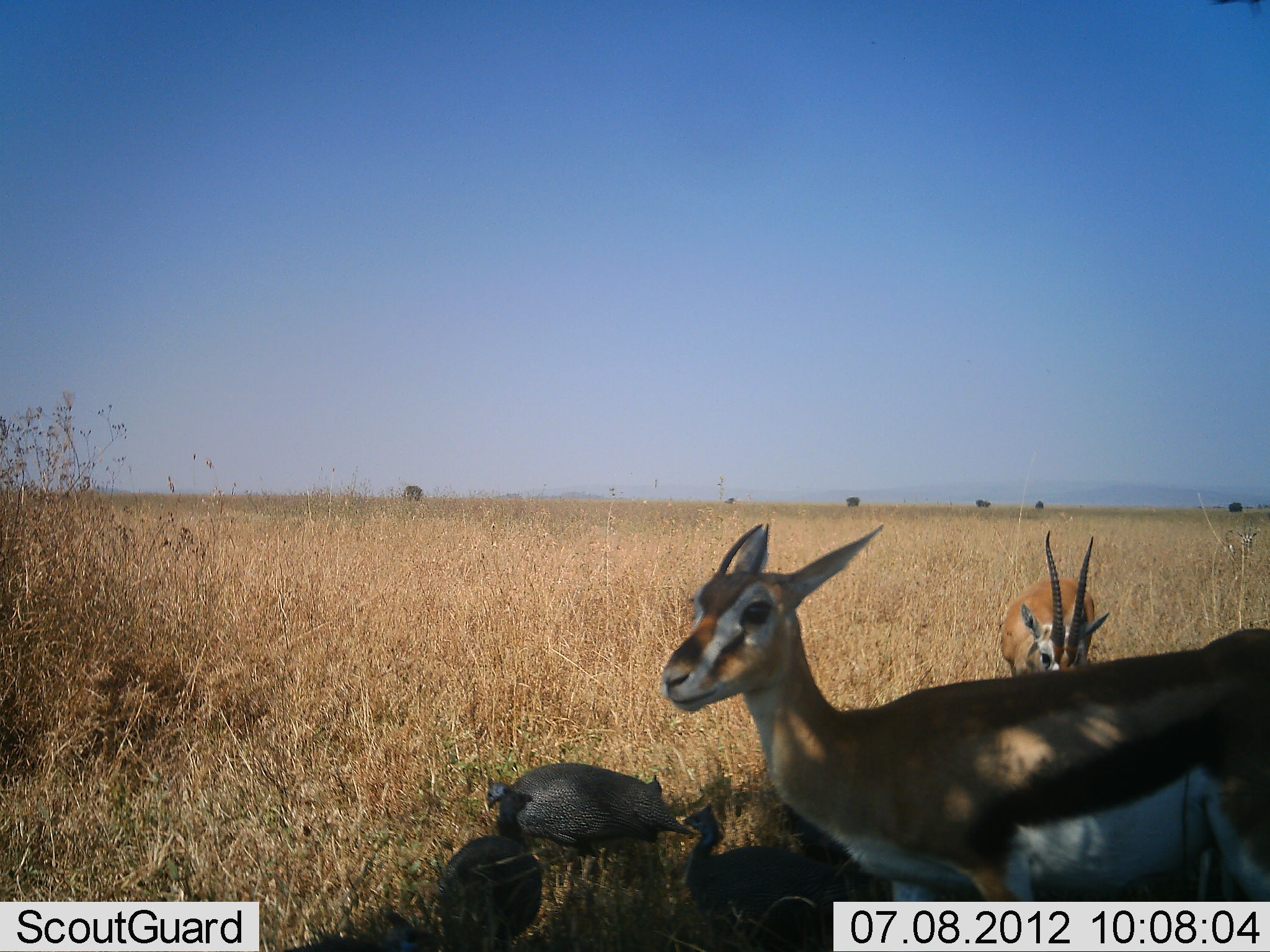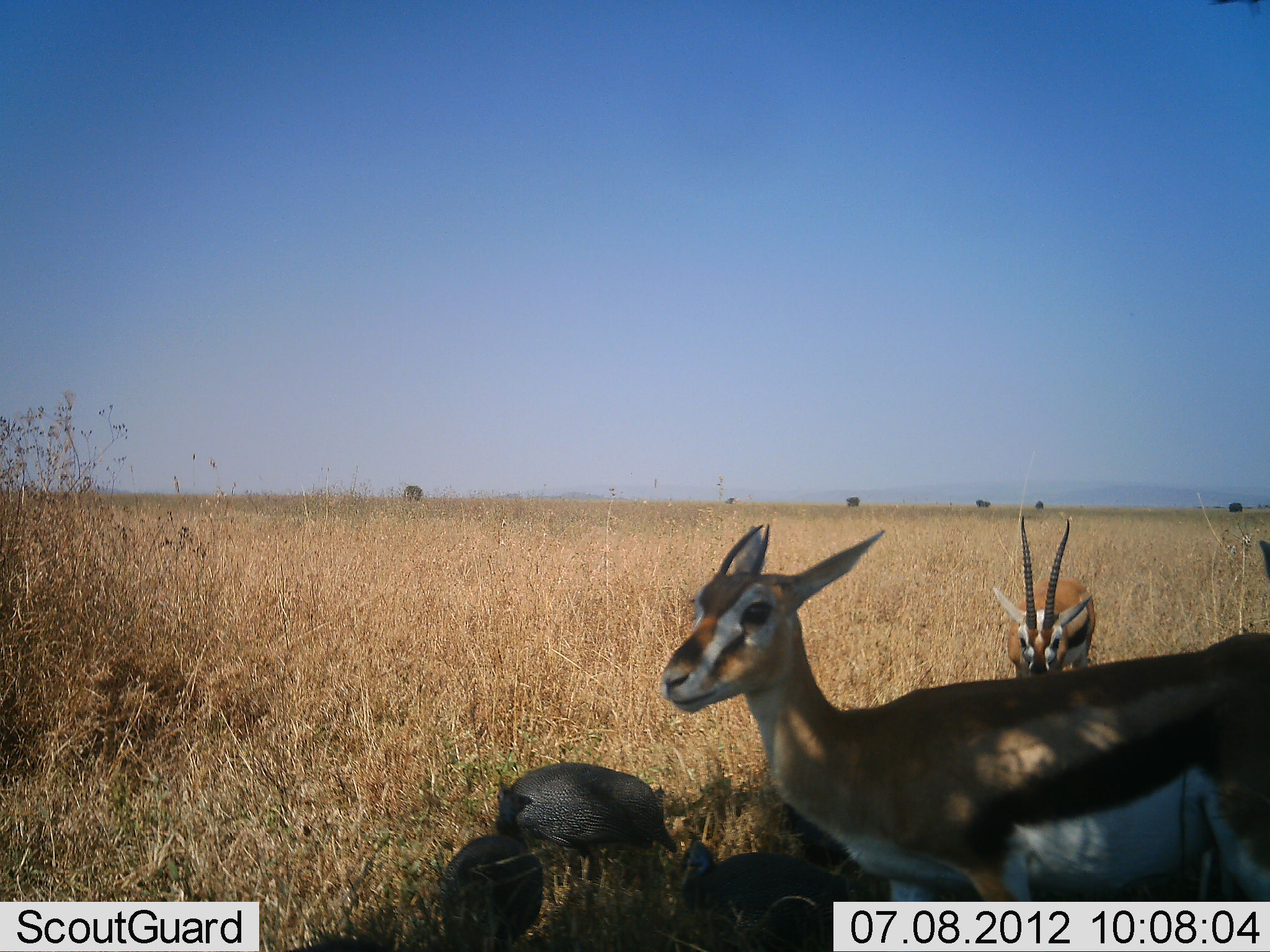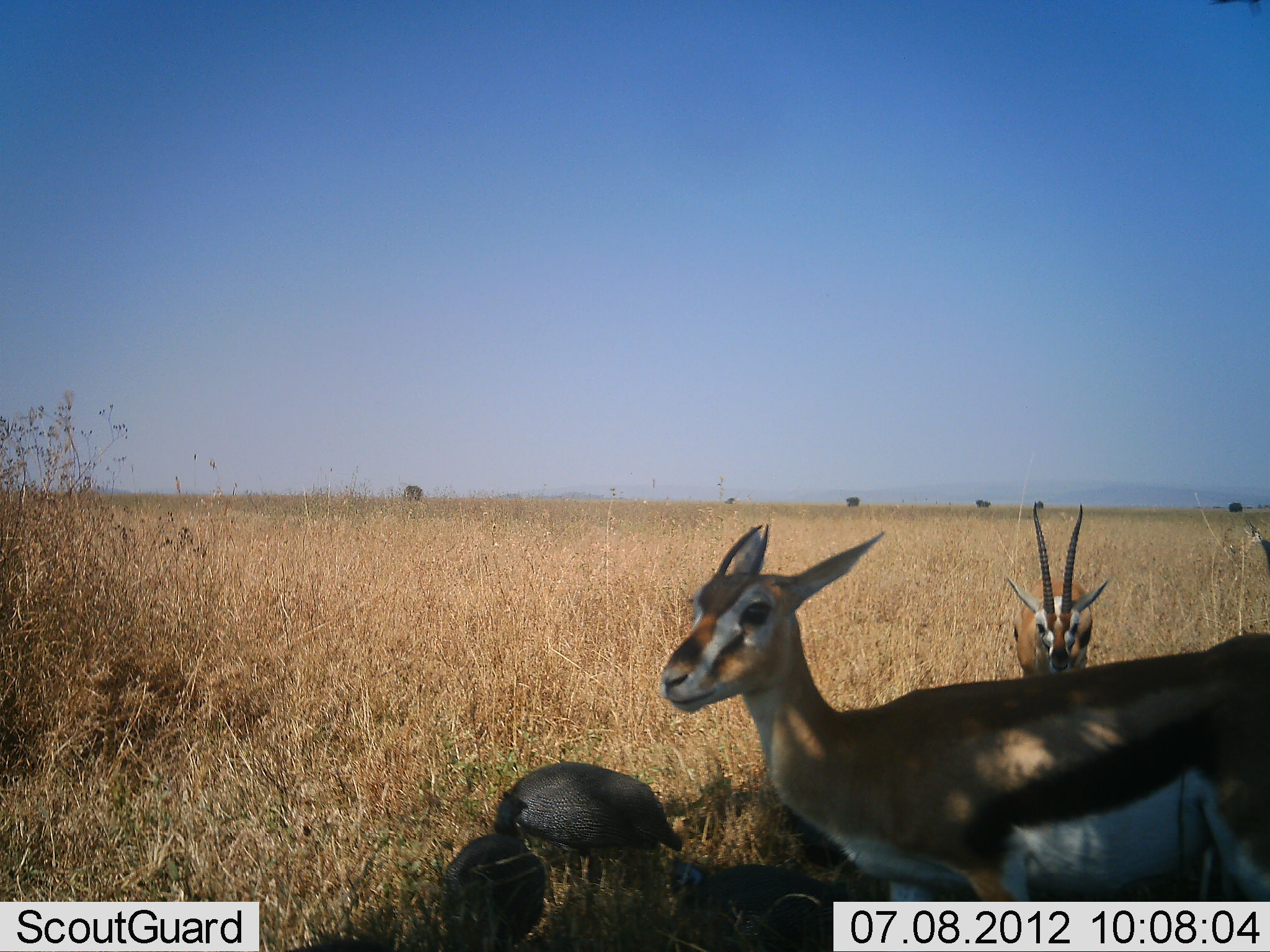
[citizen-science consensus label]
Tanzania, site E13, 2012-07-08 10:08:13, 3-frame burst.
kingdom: Animalia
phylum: Chordata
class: Mammalia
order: Artiodactyla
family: Bovidae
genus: Eudorcas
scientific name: Eudorcas thomsonii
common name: thomson's gazelle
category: gazellethomsons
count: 2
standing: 92%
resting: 0%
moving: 15%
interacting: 0%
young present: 0%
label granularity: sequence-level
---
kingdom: Animalia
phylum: Chordata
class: Aves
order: Galliformes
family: Numididae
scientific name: Numididae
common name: guinea fowl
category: guineafowl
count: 3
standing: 70%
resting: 0%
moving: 10%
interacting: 0%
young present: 0%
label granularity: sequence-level